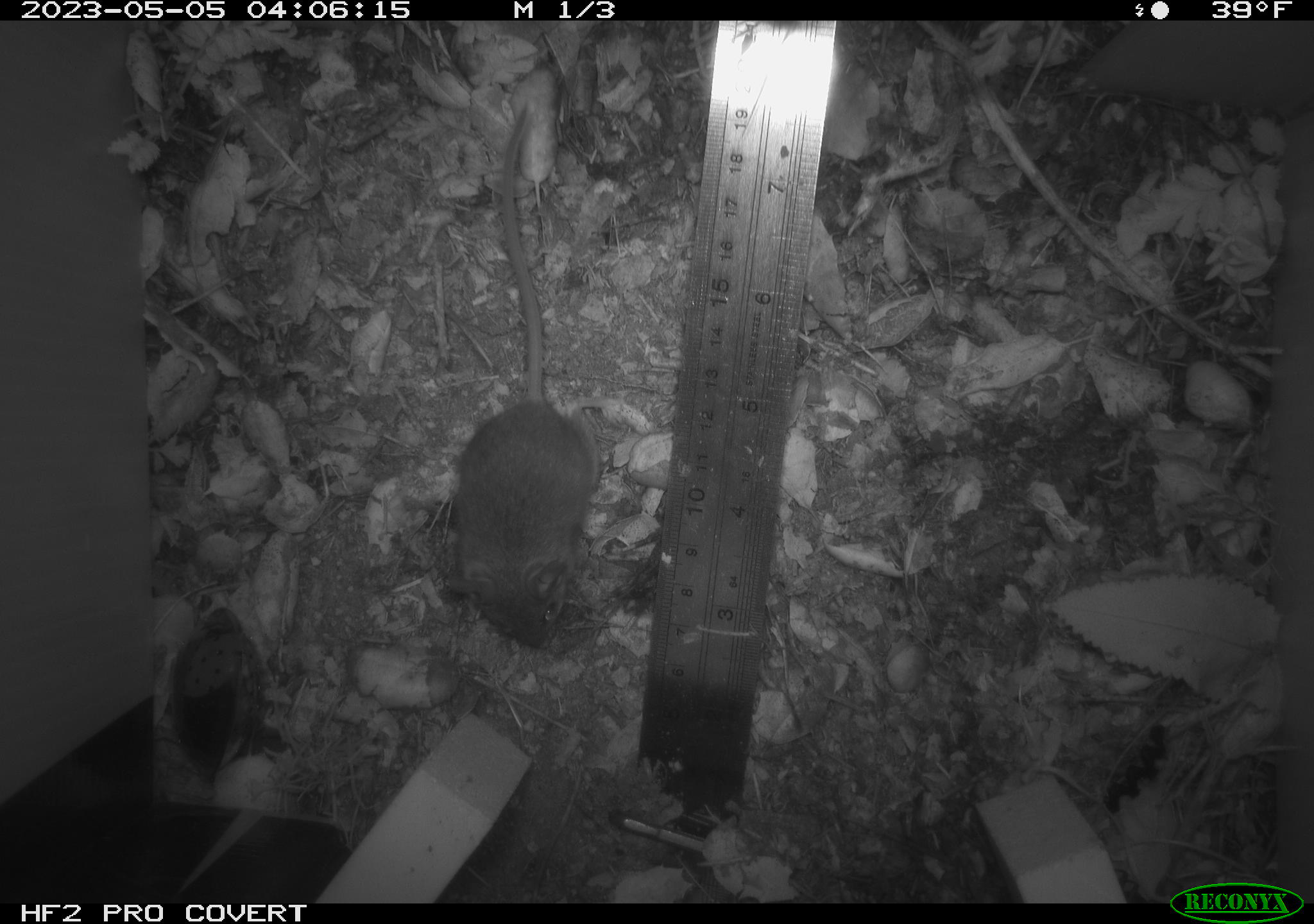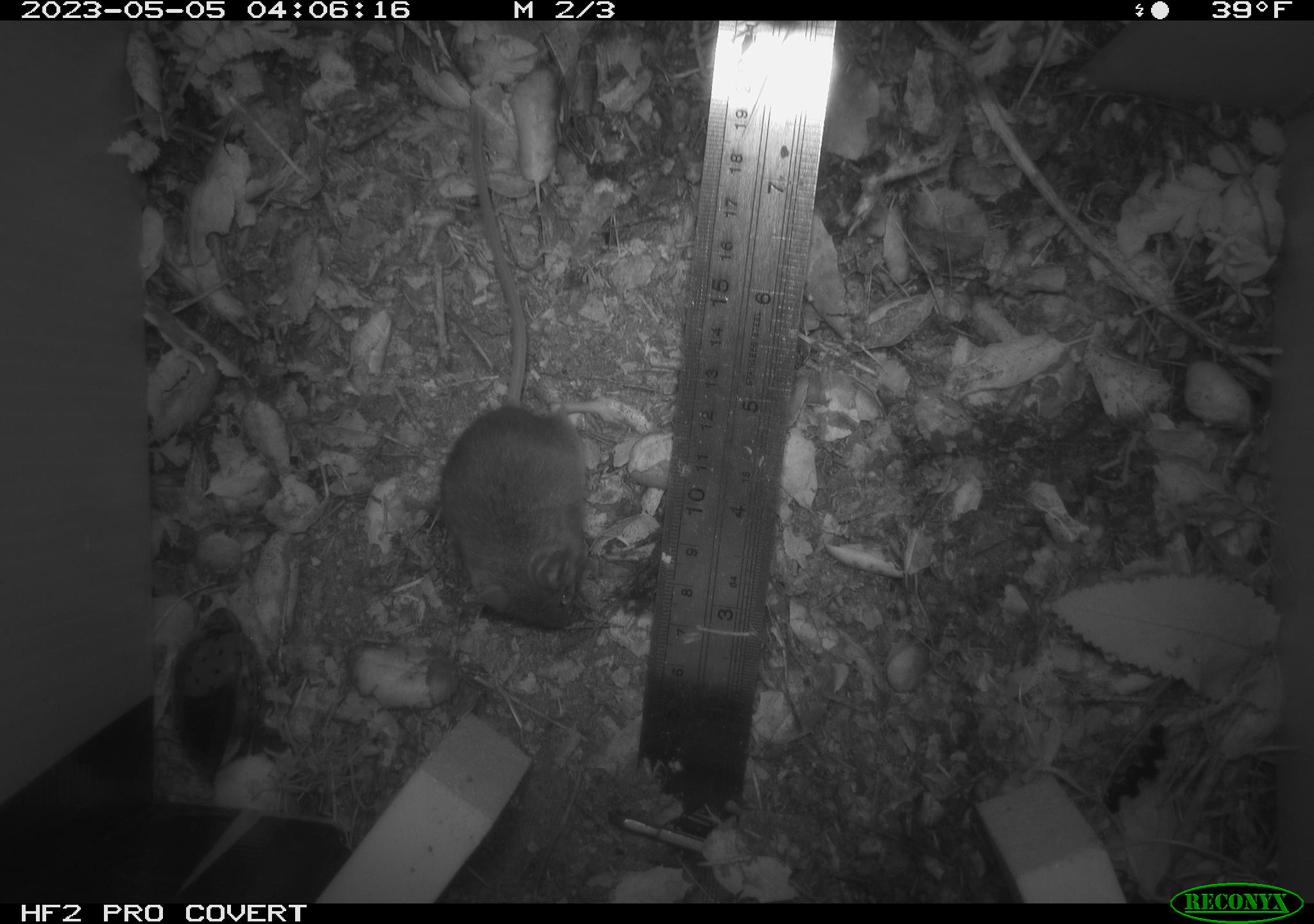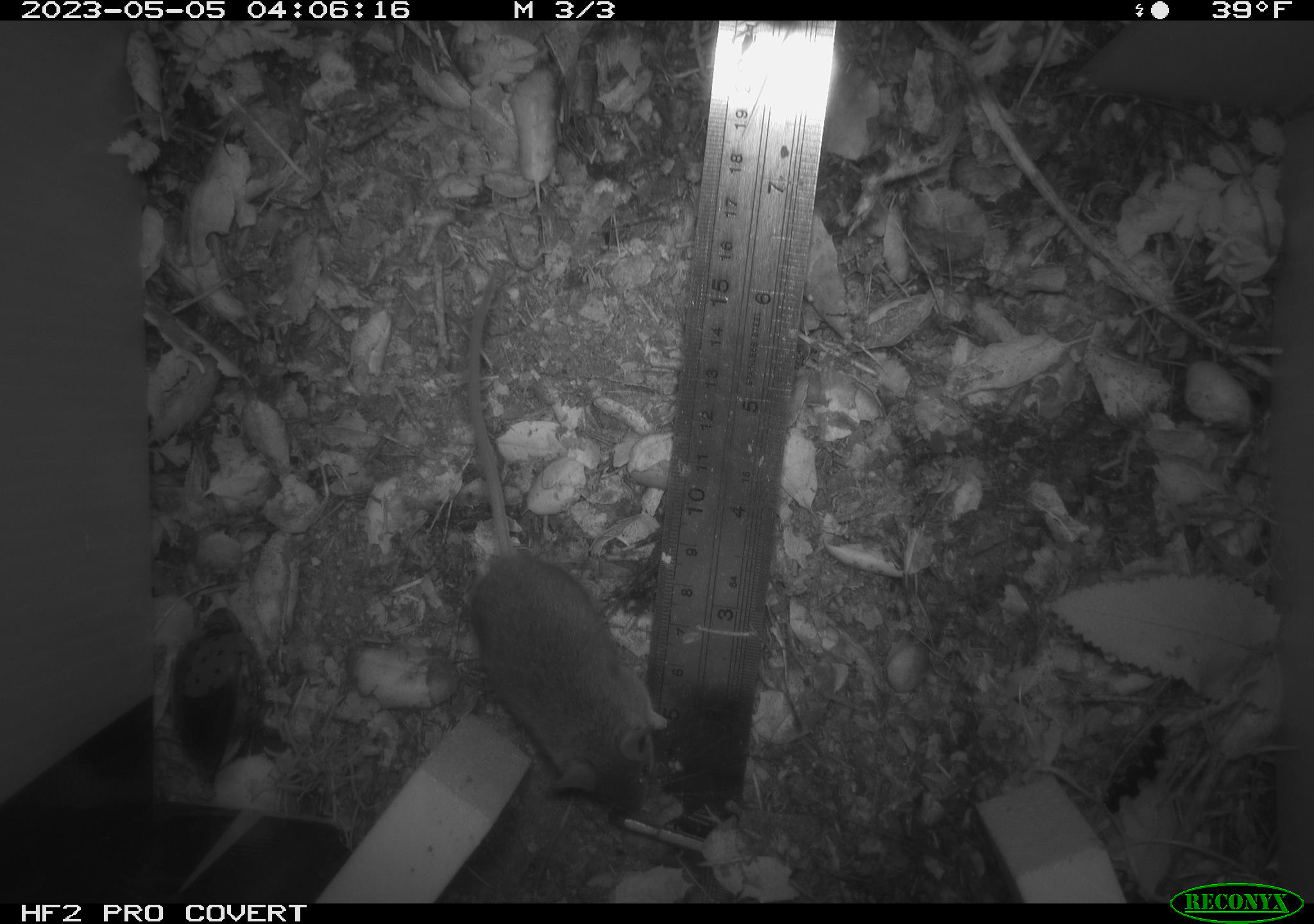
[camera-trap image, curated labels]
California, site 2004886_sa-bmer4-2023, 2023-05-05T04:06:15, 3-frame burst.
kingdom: Animalia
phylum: Chordata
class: Mammalia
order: Rodentia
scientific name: Rodentia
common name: mouse species